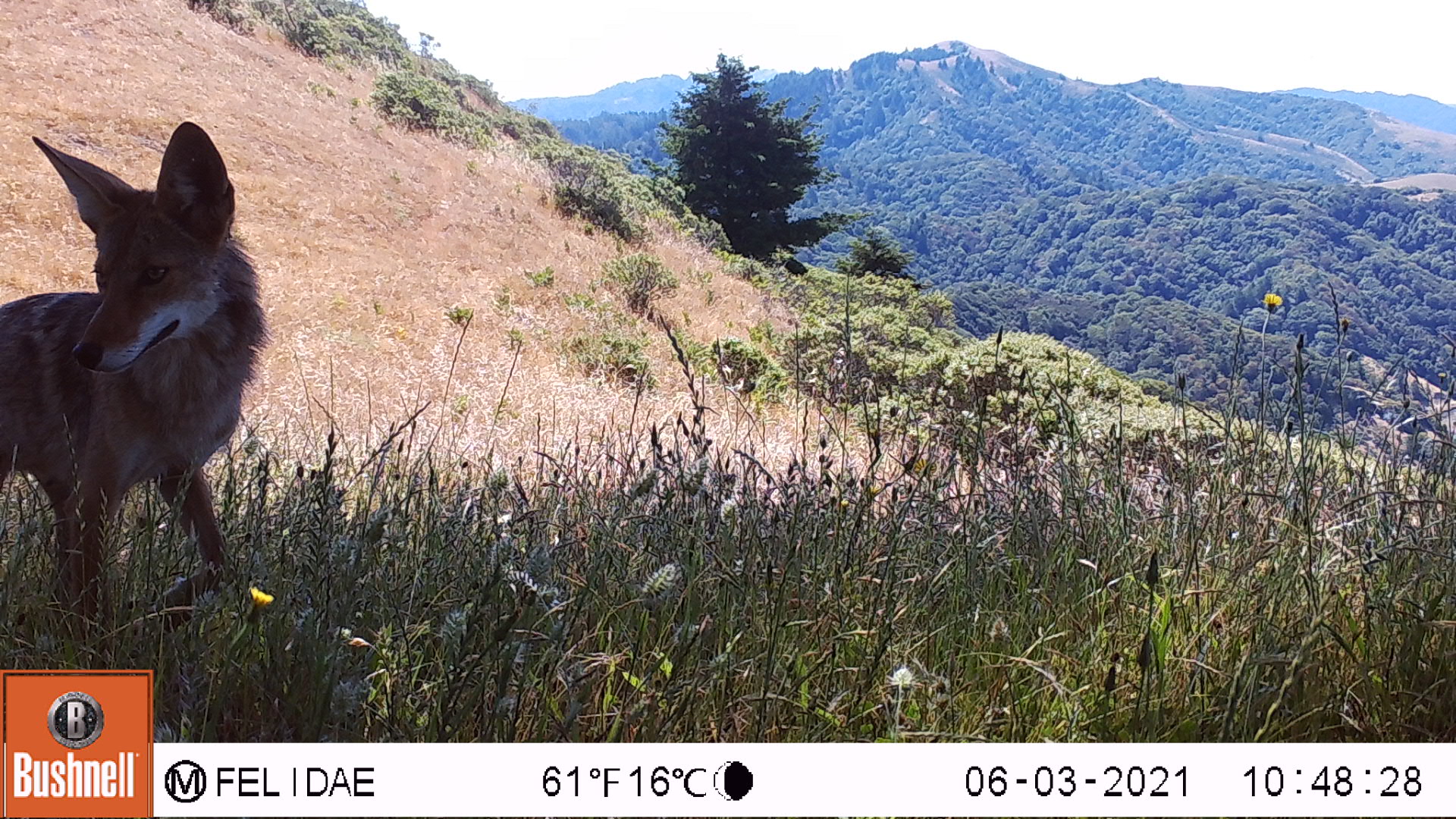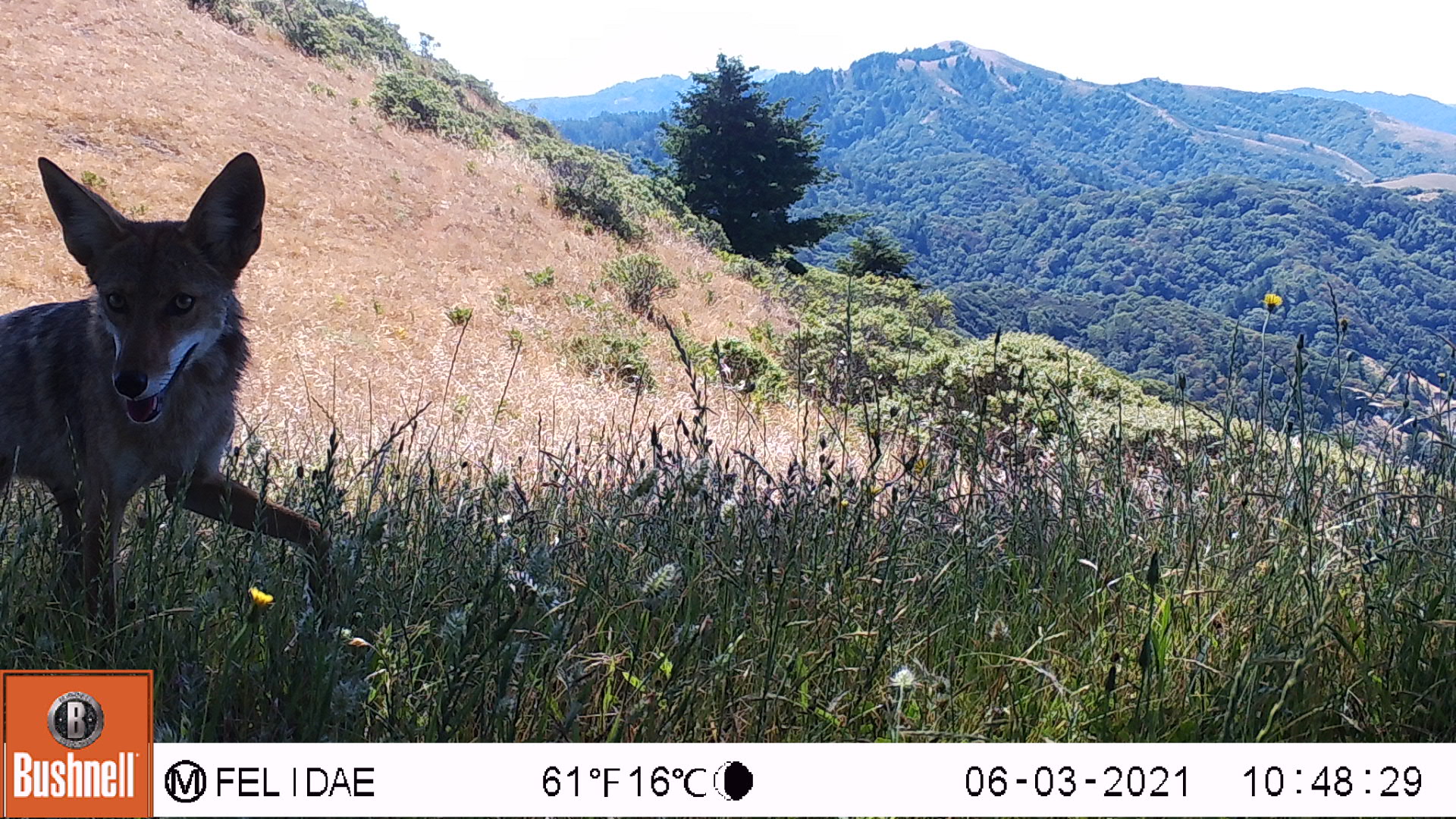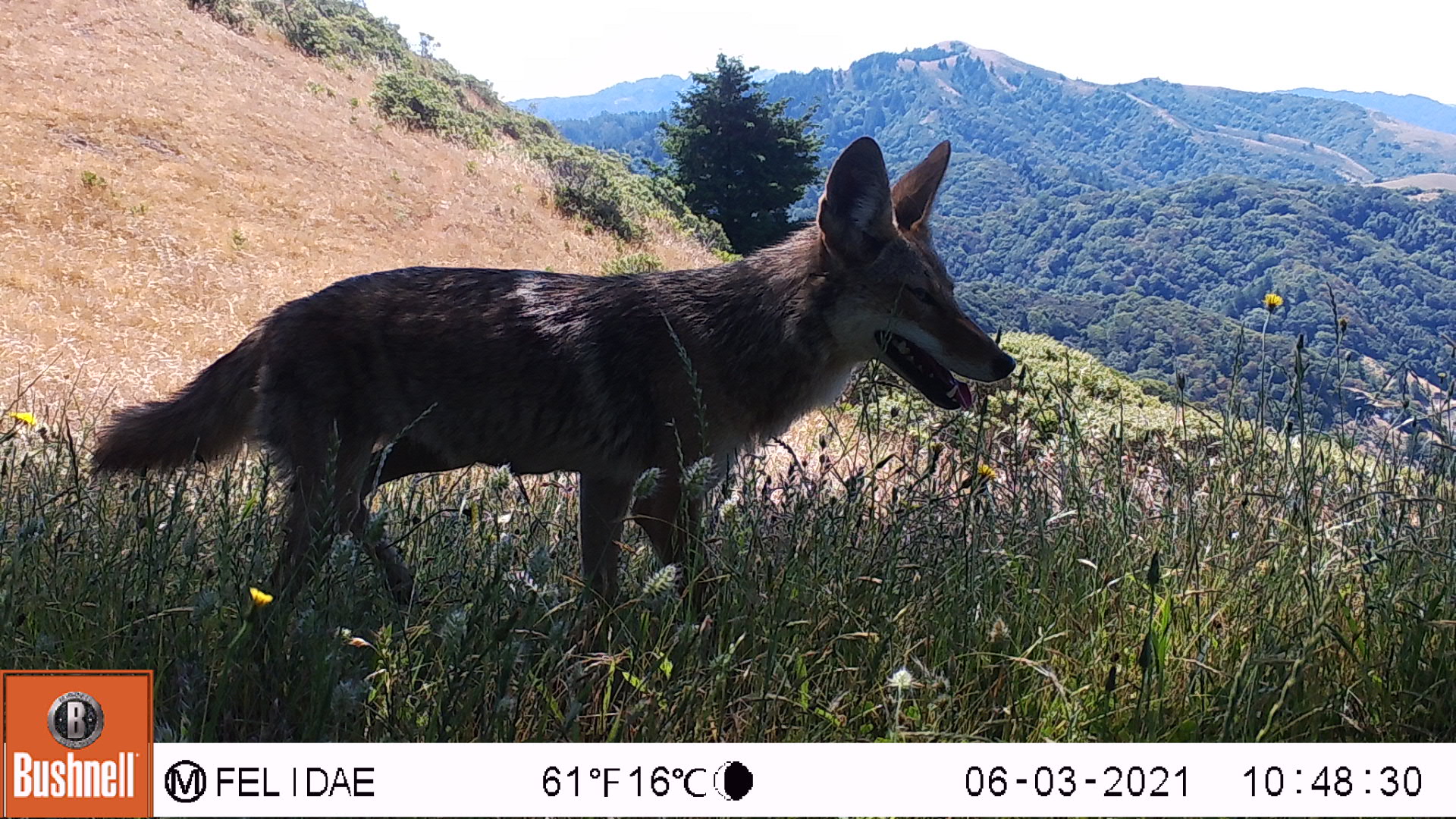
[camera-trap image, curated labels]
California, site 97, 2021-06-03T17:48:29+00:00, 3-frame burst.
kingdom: Animalia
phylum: Chordata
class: Mammalia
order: Carnivora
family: Canidae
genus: Canis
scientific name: Canis latrans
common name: coyote